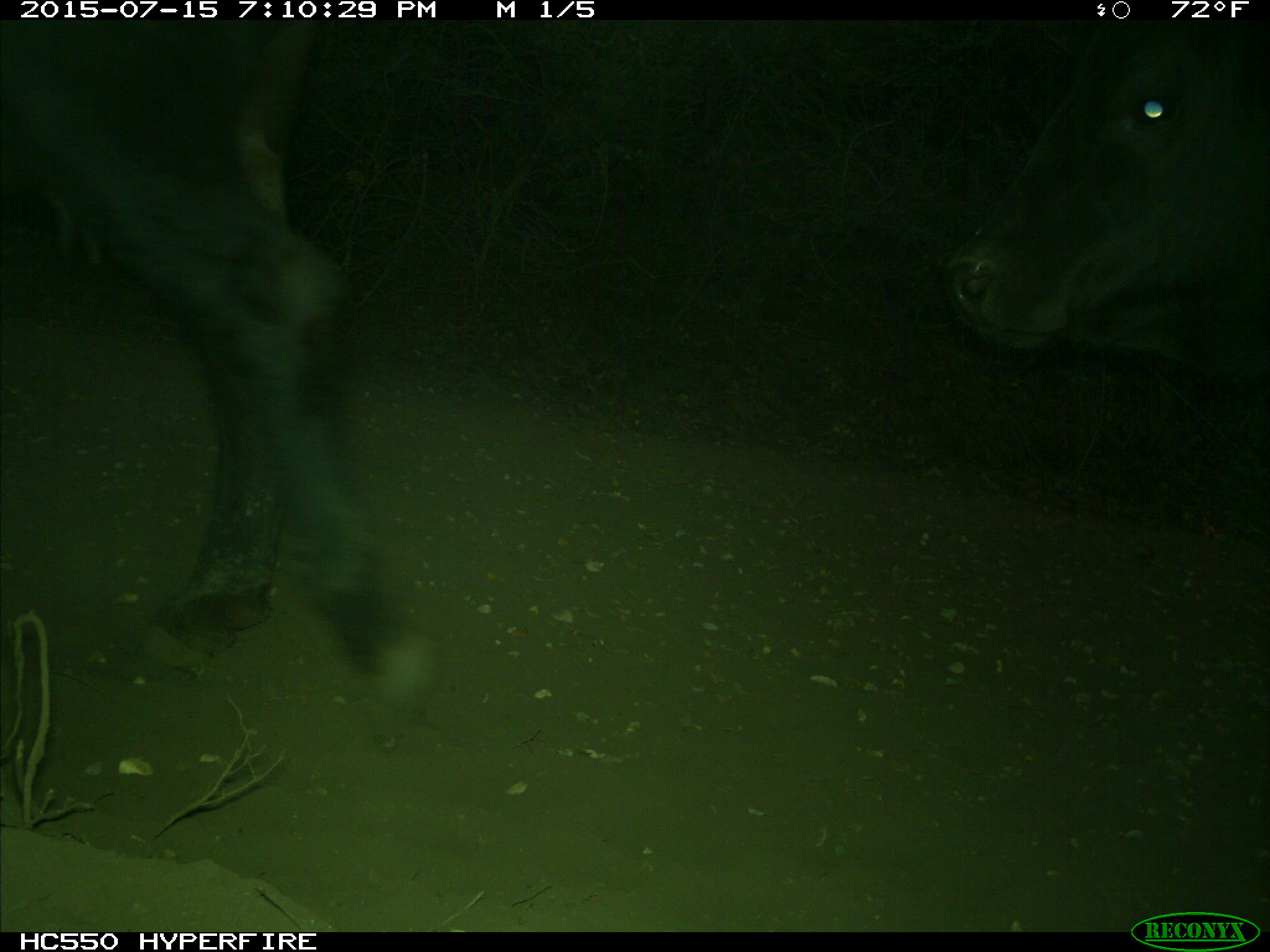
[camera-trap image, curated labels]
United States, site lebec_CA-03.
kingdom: Animalia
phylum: Chordata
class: Mammalia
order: Artiodactyla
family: Bovidae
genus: Bos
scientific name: Bos taurus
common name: domestic cow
Bos taurus (domestic cow).